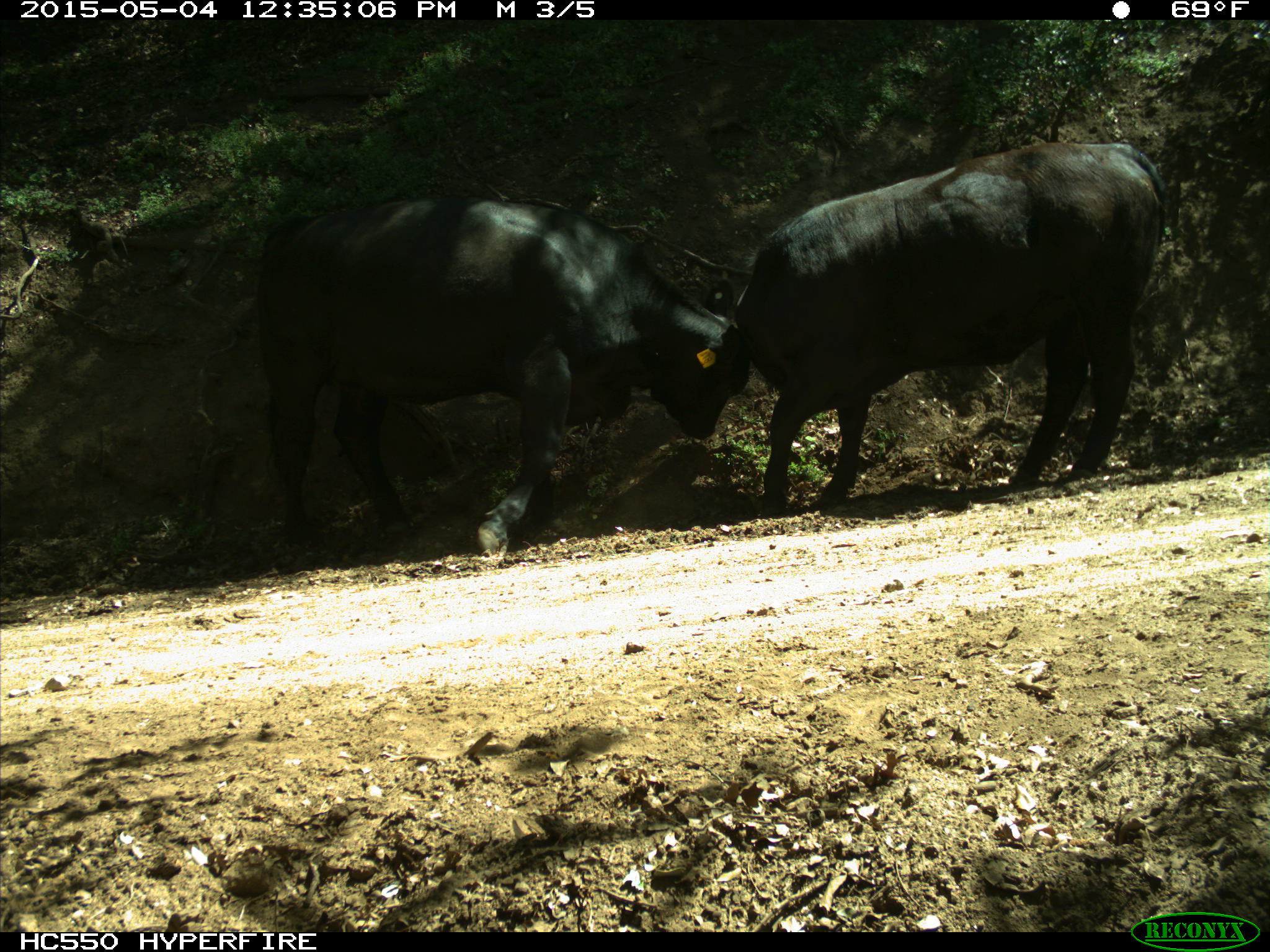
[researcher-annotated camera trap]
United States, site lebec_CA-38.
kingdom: Animalia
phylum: Chordata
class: Mammalia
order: Artiodactyla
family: Bovidae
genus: Bos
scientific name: Bos taurus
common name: domestic cow